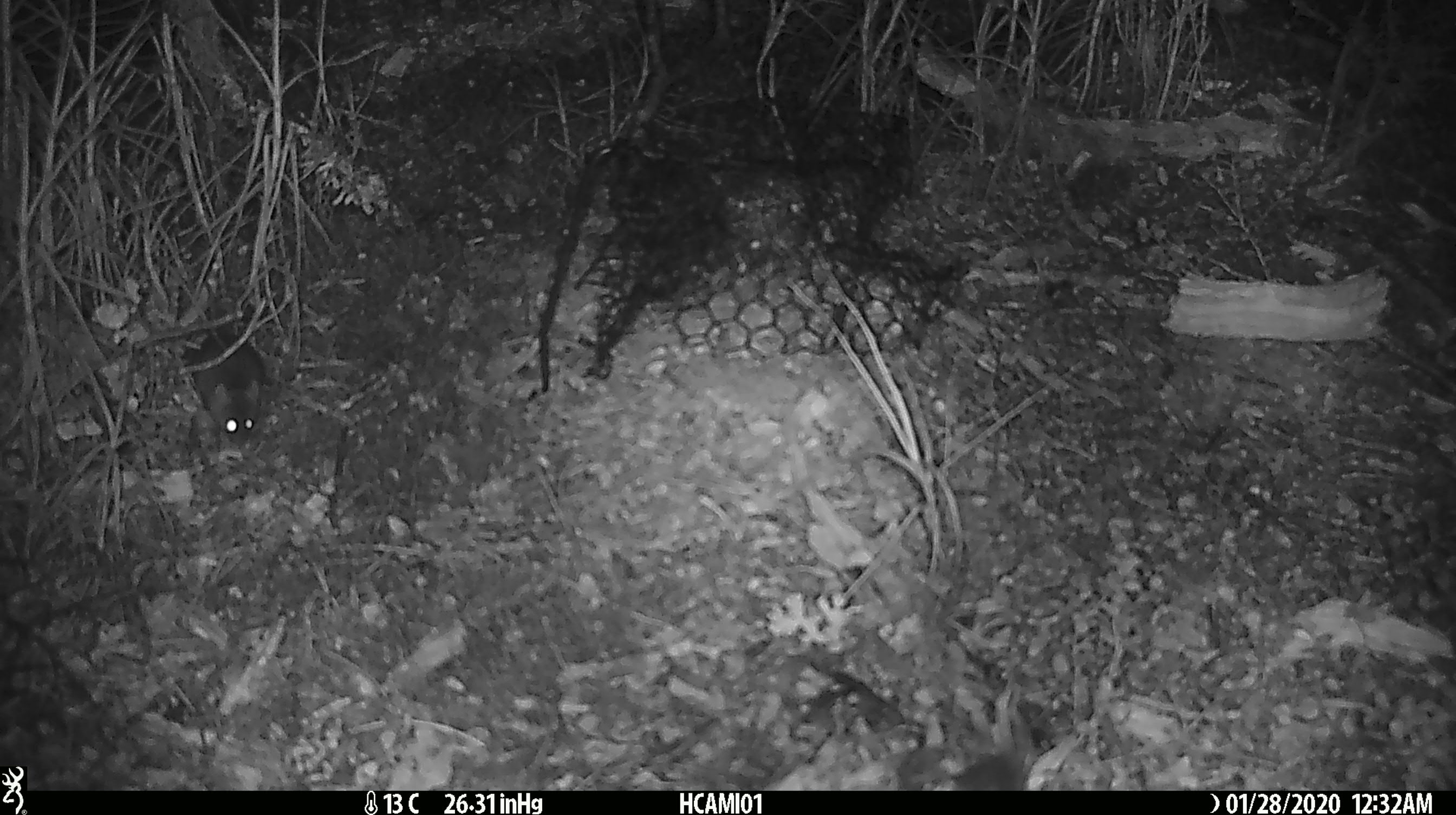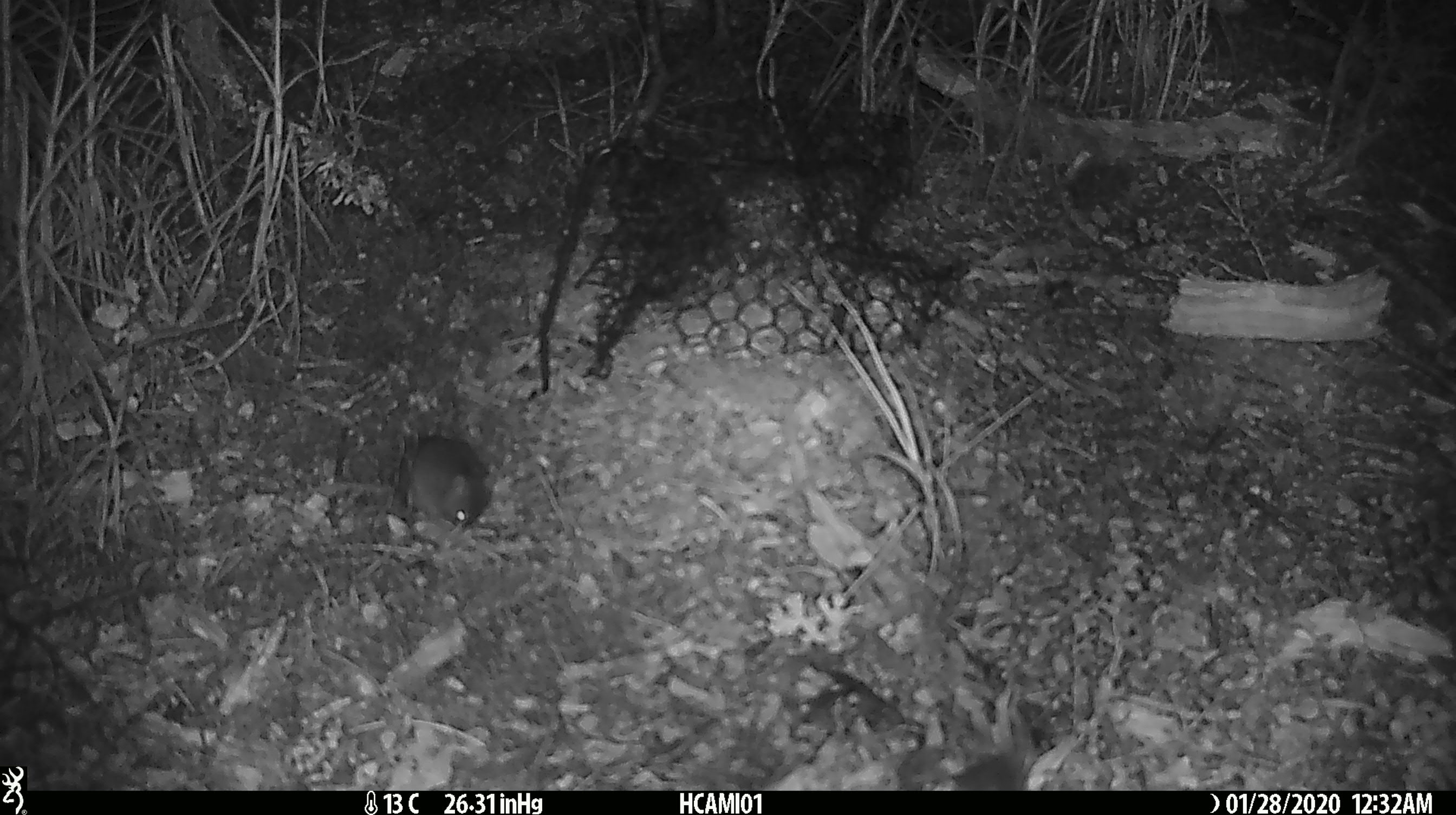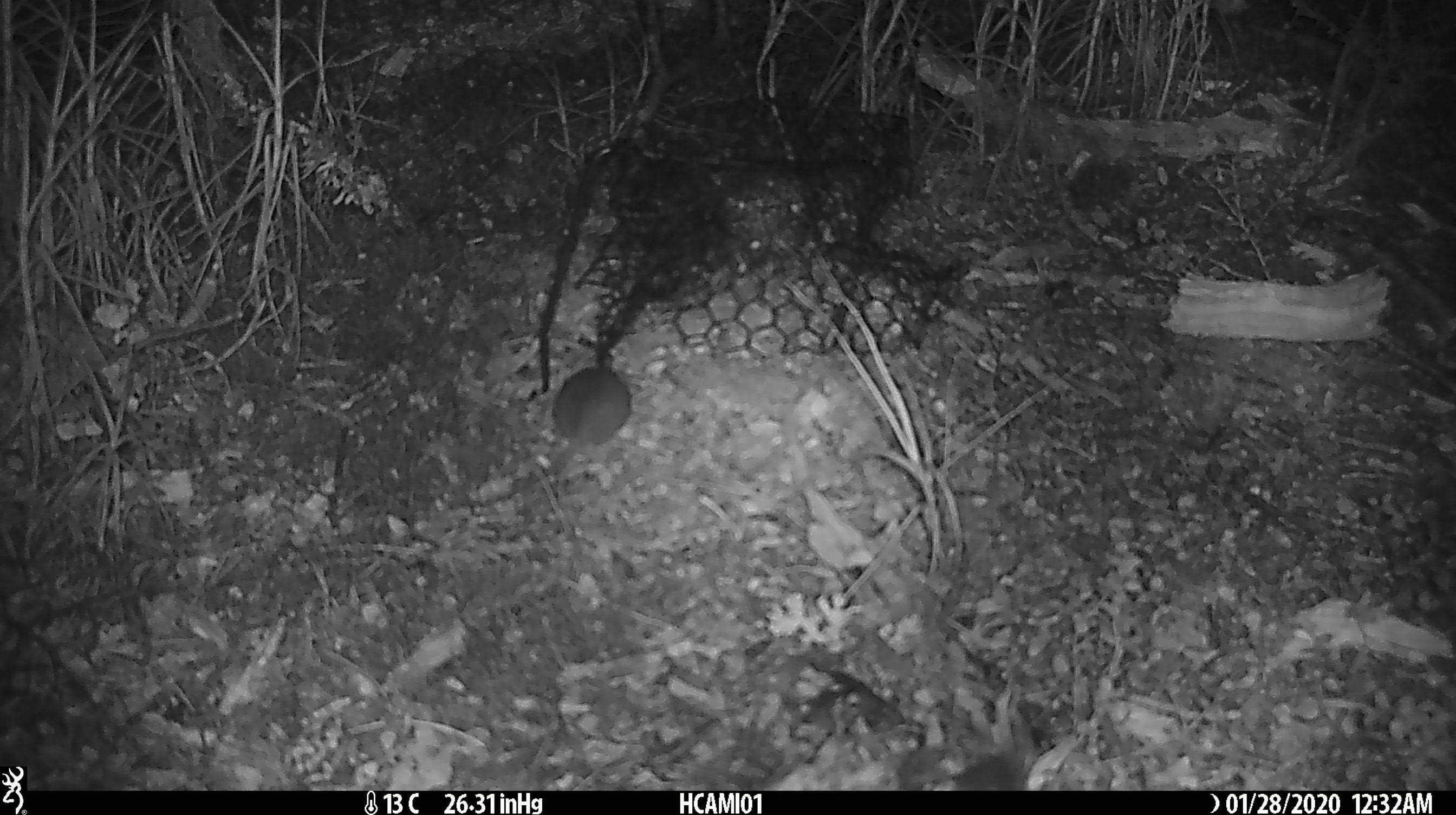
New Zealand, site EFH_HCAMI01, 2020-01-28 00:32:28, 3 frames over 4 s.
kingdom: Animalia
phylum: Chordata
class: Mammalia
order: Rodentia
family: Muridae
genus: Mus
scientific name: Mus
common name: mouse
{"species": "mouse (Mus)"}